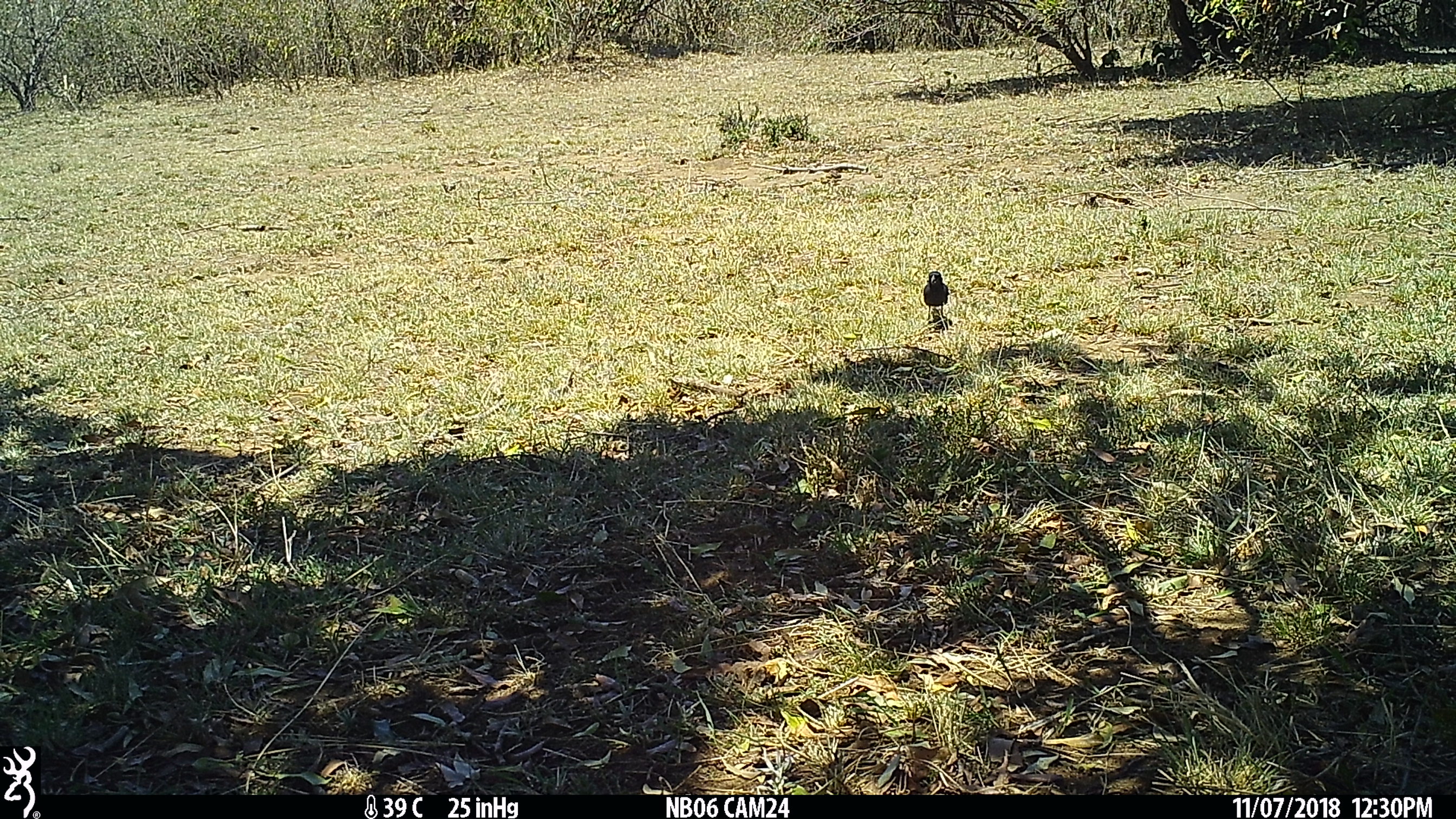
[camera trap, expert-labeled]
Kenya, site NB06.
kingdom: Animalia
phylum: Chordata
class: Aves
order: Passeriformes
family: Malaconotidae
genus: Laniarius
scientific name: Laniarius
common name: boubou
Boubou (Laniarius).